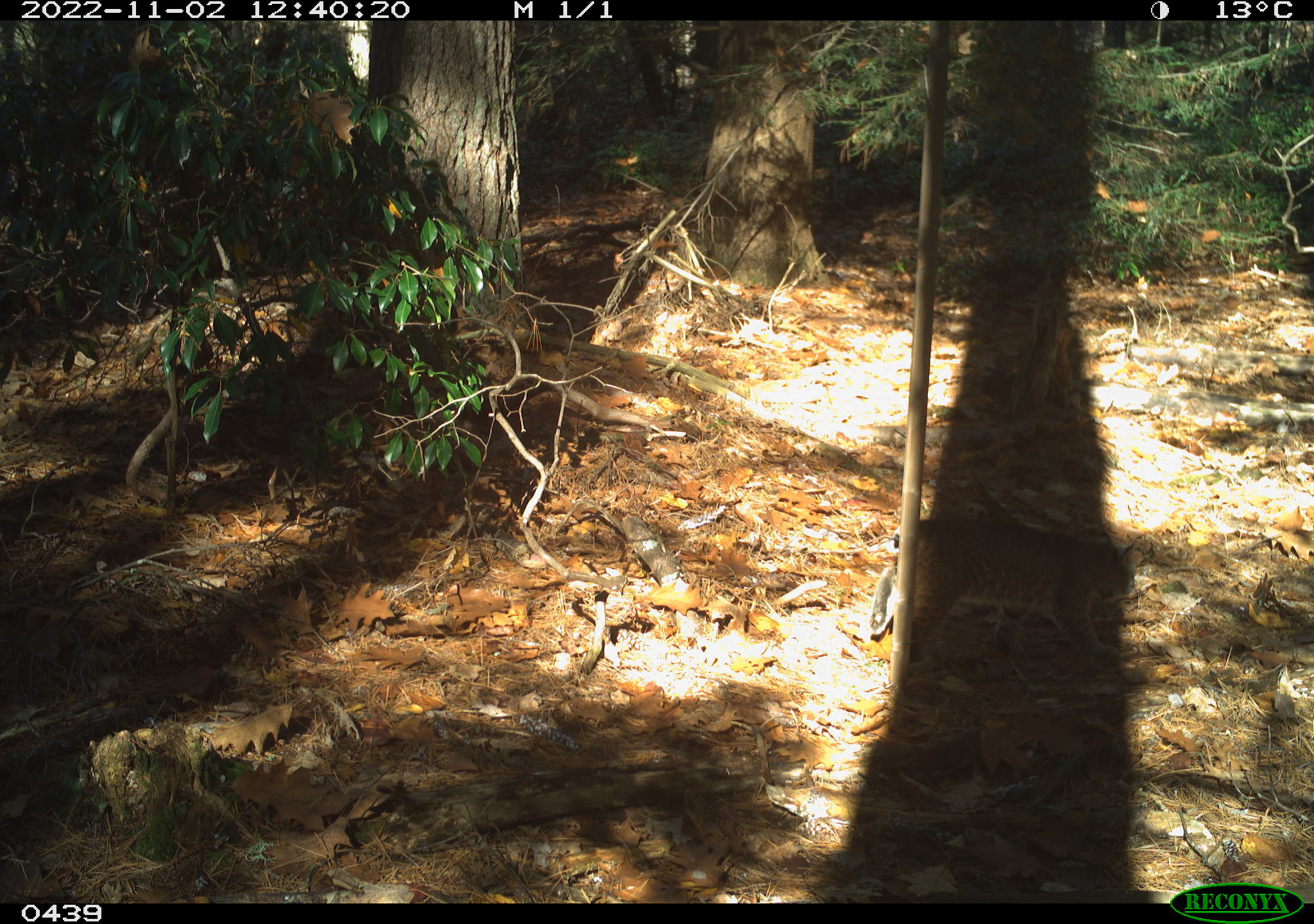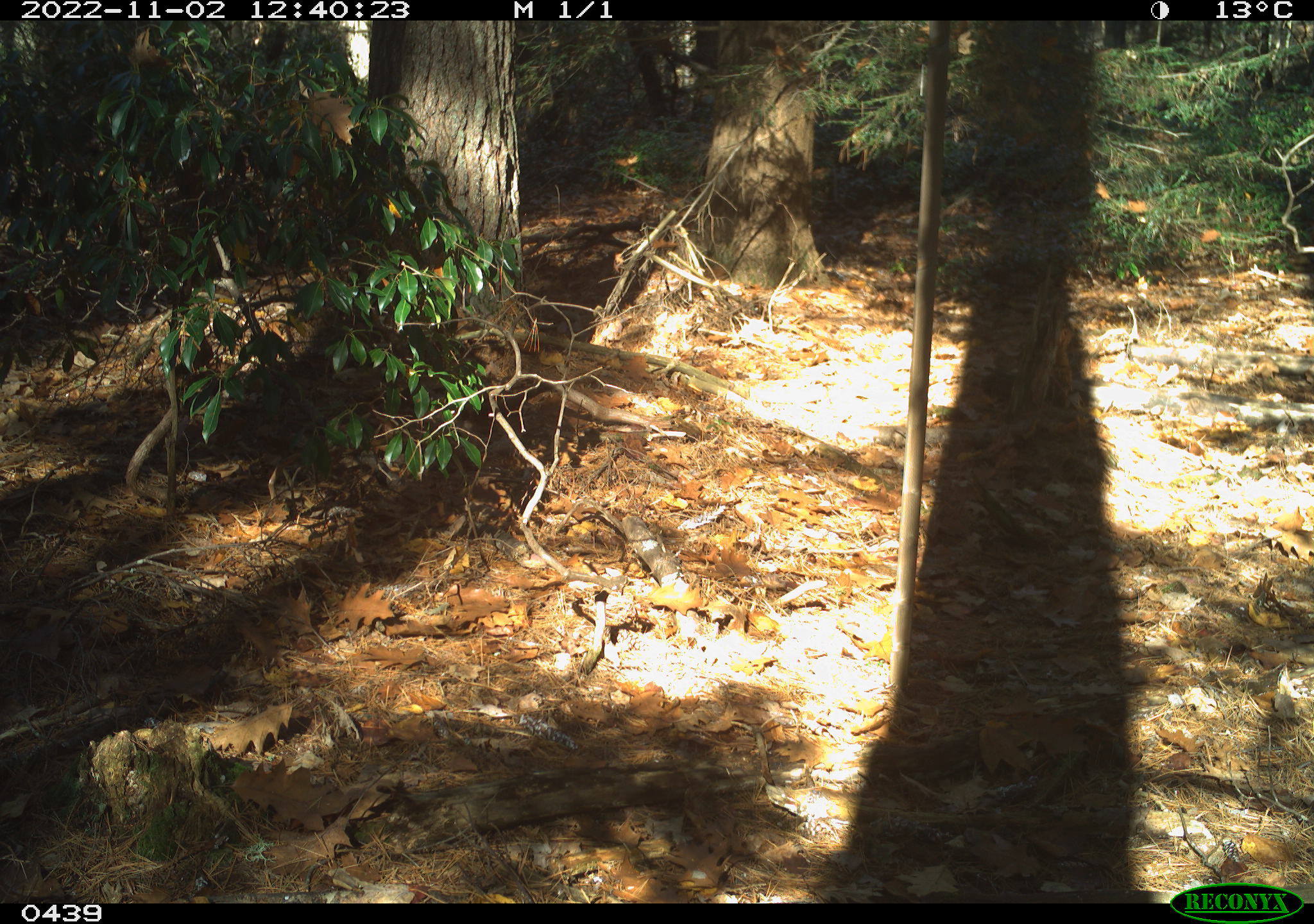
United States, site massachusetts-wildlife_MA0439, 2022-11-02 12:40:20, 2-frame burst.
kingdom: Animalia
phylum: Chordata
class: Mammalia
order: Carnivora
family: Felidae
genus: Lynx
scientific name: Lynx rufus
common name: bobcat